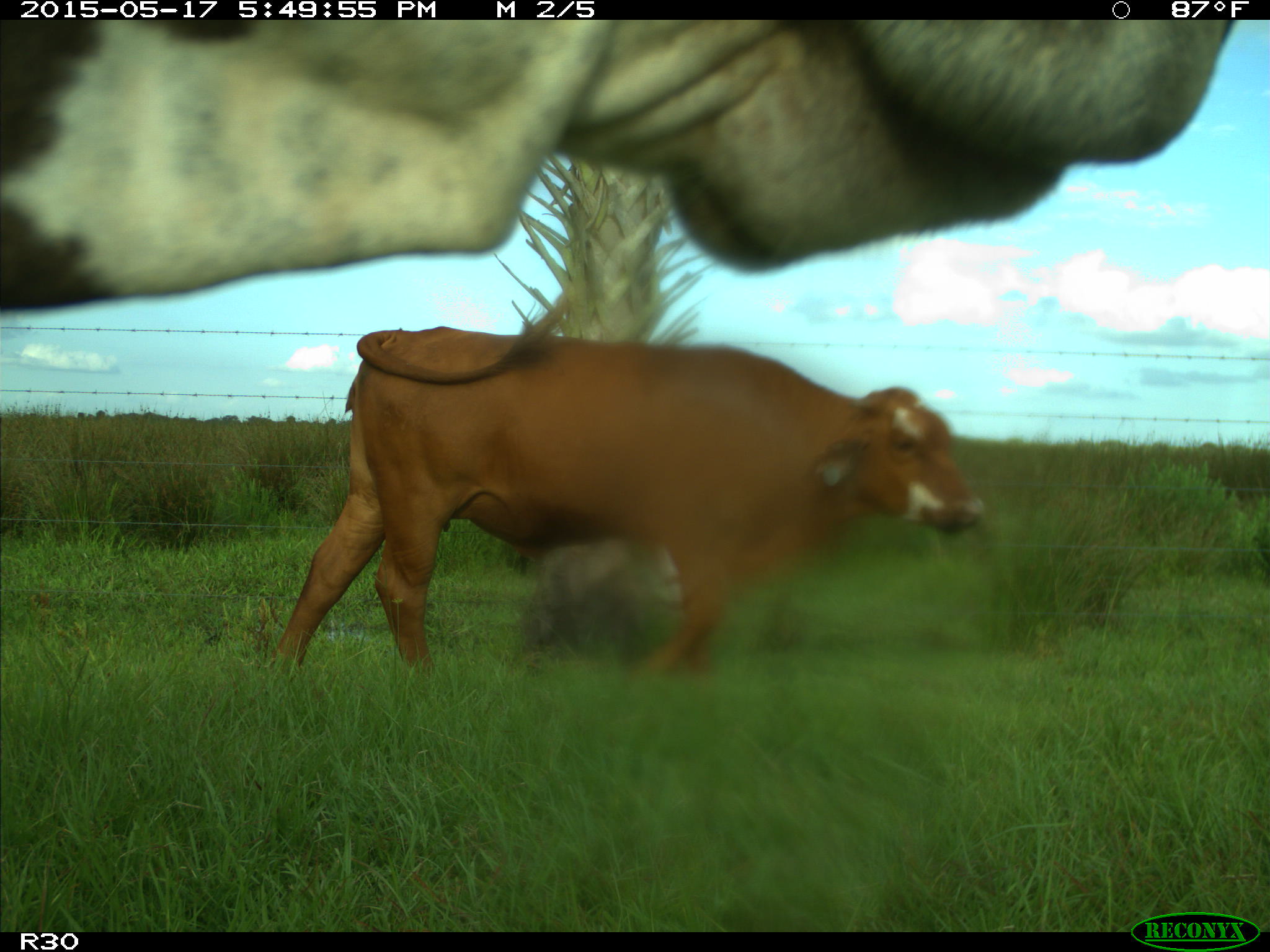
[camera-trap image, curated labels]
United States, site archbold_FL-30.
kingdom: Animalia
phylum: Chordata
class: Mammalia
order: Artiodactyla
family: Bovidae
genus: Bos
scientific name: Bos taurus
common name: domestic cow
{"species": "Bos taurus (domestic cow)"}